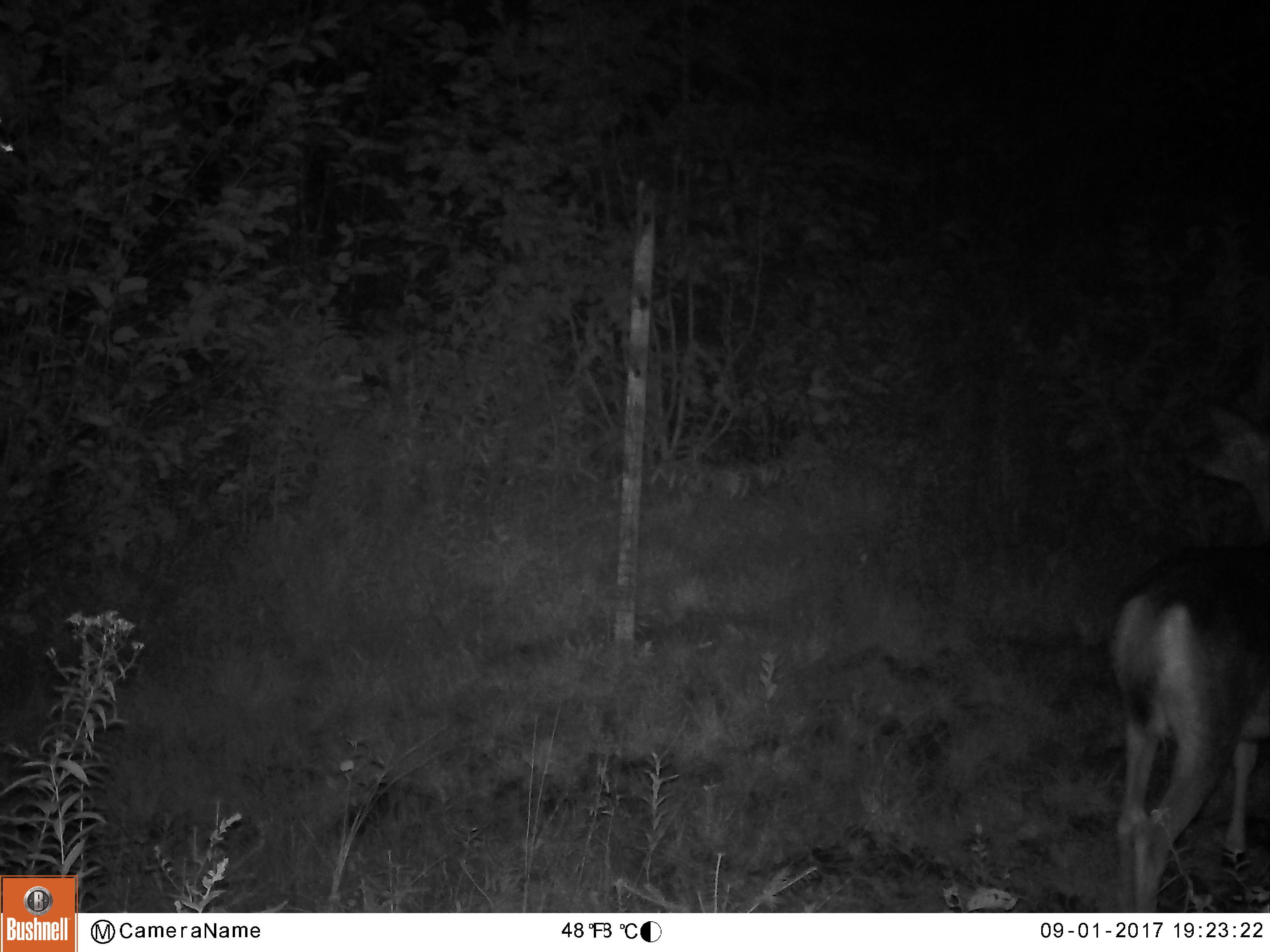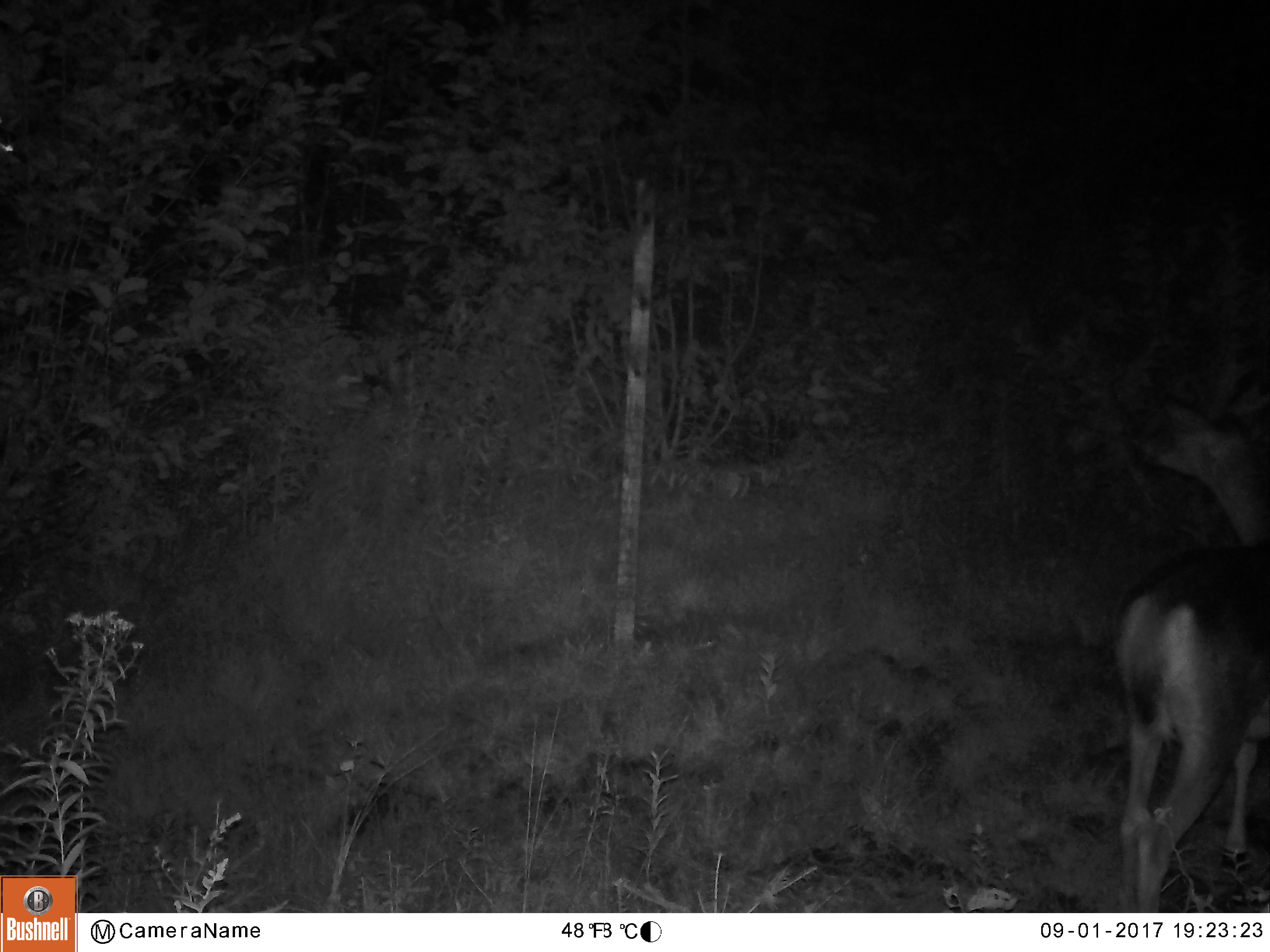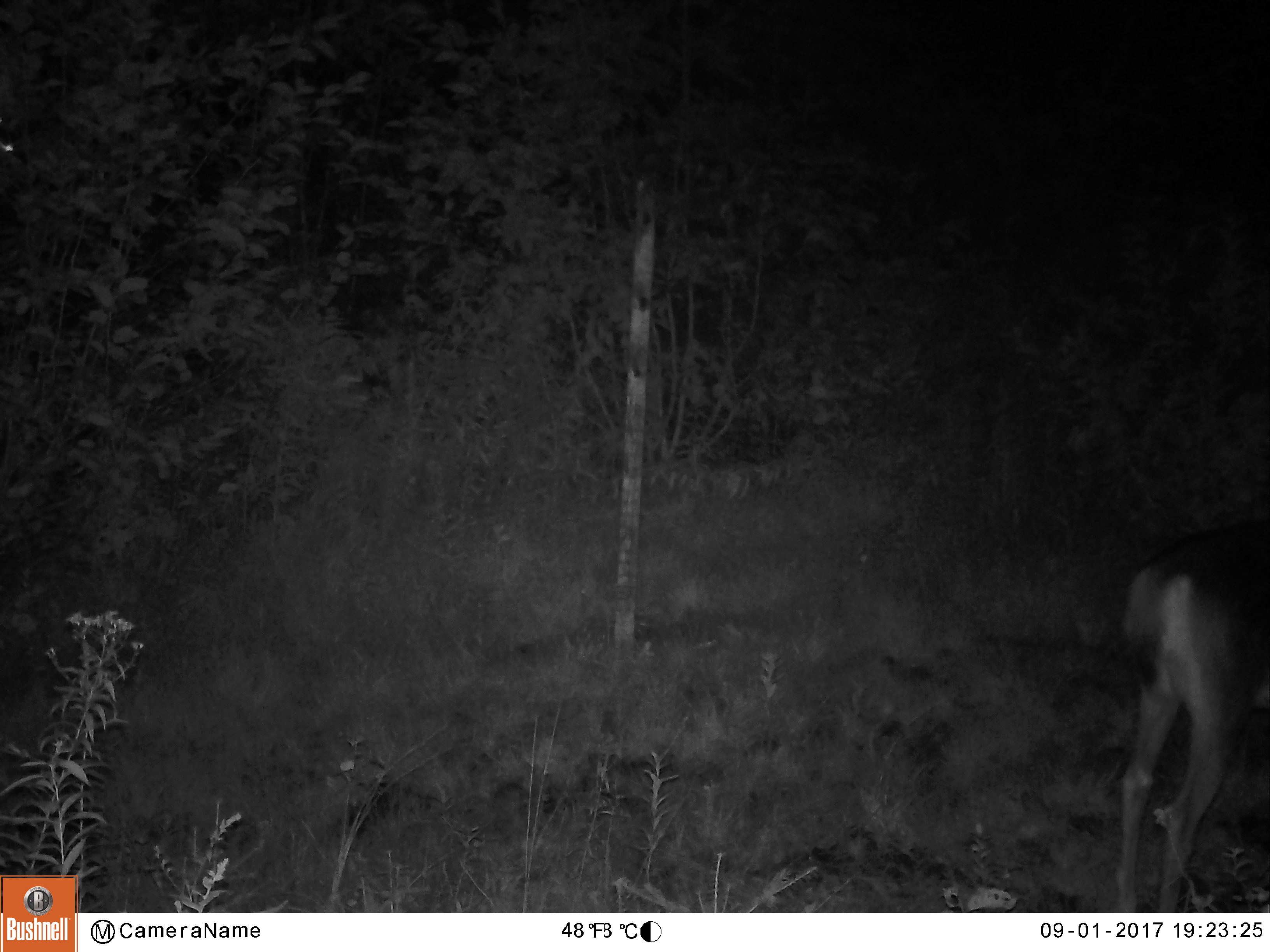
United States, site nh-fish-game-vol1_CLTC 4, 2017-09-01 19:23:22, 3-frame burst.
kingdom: Animalia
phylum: Chordata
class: Mammalia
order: Artiodactyla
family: Cervidae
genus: Odocoileus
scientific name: Odocoileus virginianus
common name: white-tailed deer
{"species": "white-tailed deer (Odocoileus virginianus)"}